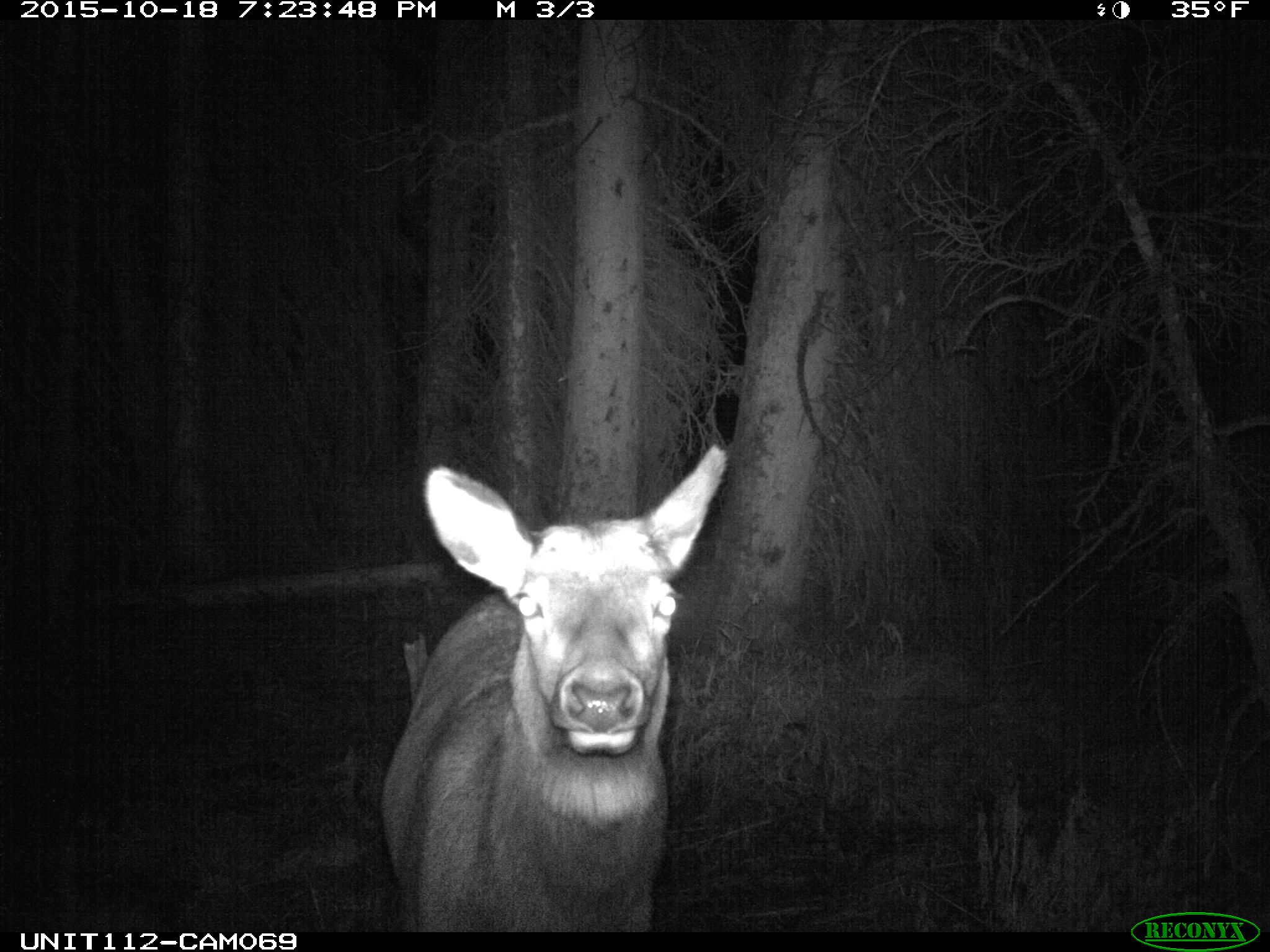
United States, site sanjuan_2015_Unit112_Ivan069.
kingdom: Animalia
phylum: Chordata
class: Mammalia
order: Artiodactyla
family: Cervidae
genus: Cervus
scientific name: Cervus elaphus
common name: red deer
Cervus elaphus (red deer).